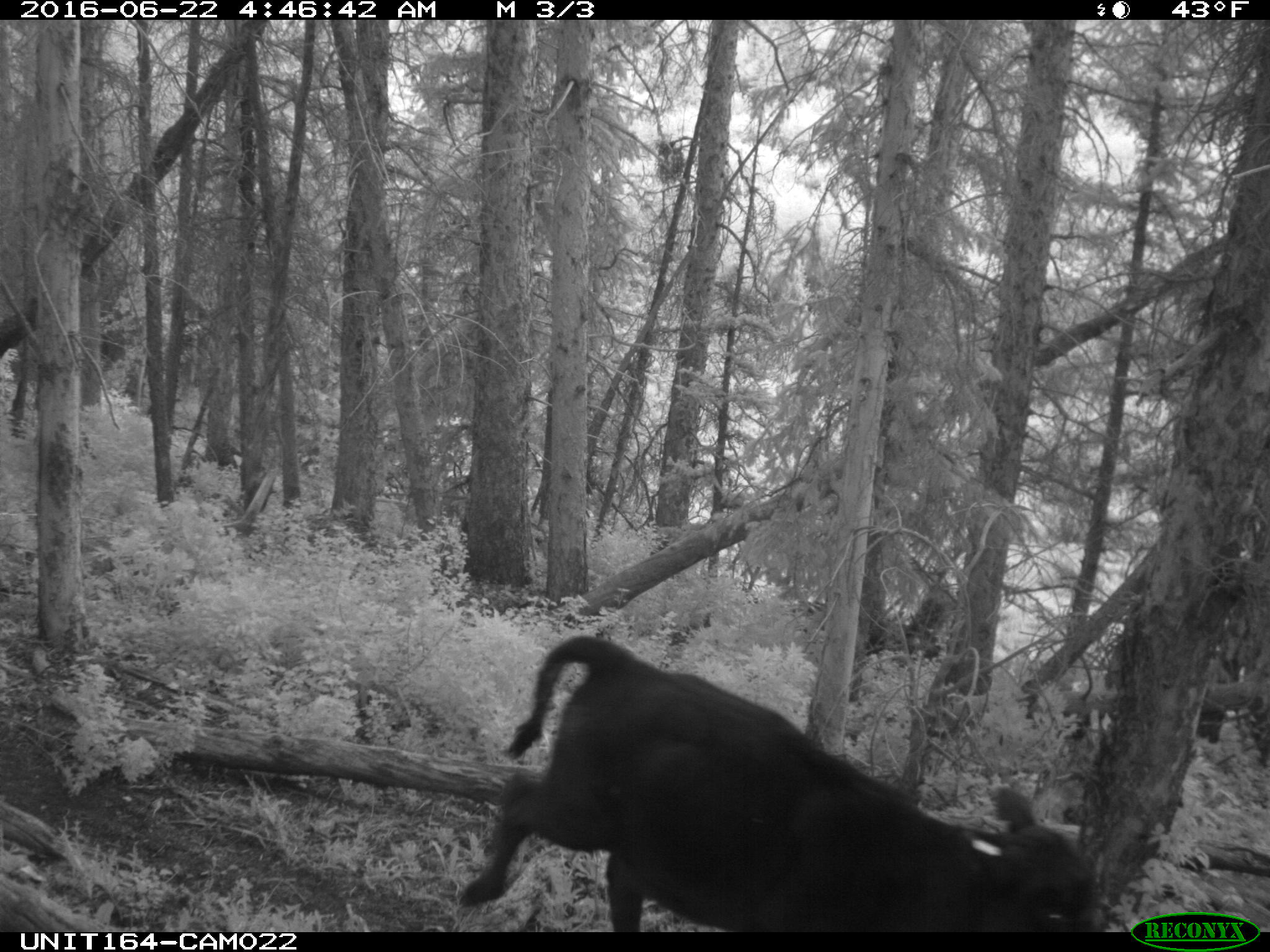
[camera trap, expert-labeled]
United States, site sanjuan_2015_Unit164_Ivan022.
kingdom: Animalia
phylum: Chordata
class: Mammalia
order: Artiodactyla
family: Bovidae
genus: Bos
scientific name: Bos taurus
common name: domestic cow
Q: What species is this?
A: Bos taurus (domestic cow).